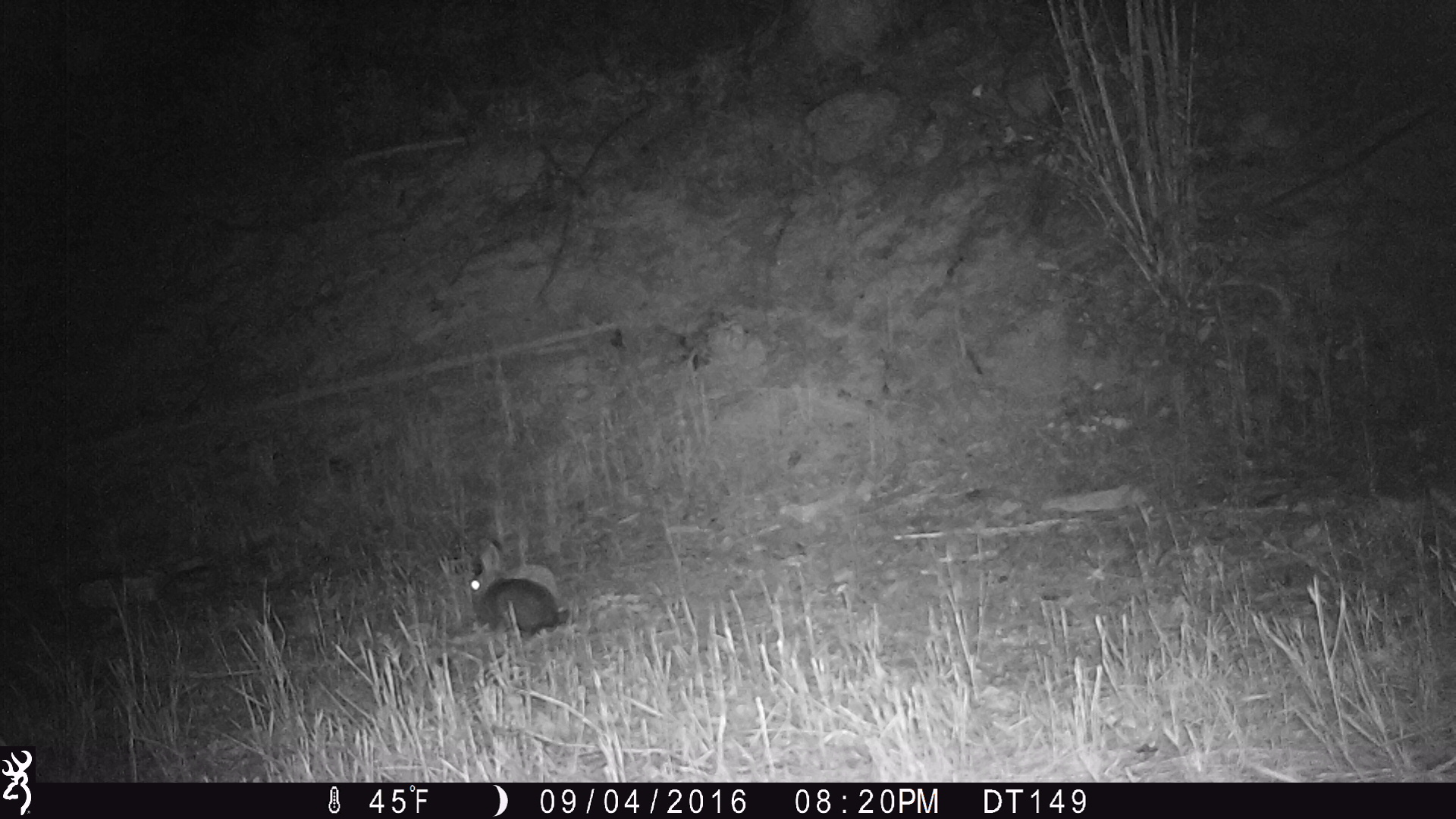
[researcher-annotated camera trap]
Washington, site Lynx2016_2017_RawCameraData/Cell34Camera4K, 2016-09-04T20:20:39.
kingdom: Animalia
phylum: Chordata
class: Mammalia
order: Lagomorpha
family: Leporidae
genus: Lepus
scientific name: Lepus americanus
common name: snowshoe hare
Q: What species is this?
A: Lepus americanus (snowshoe hare).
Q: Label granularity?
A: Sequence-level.